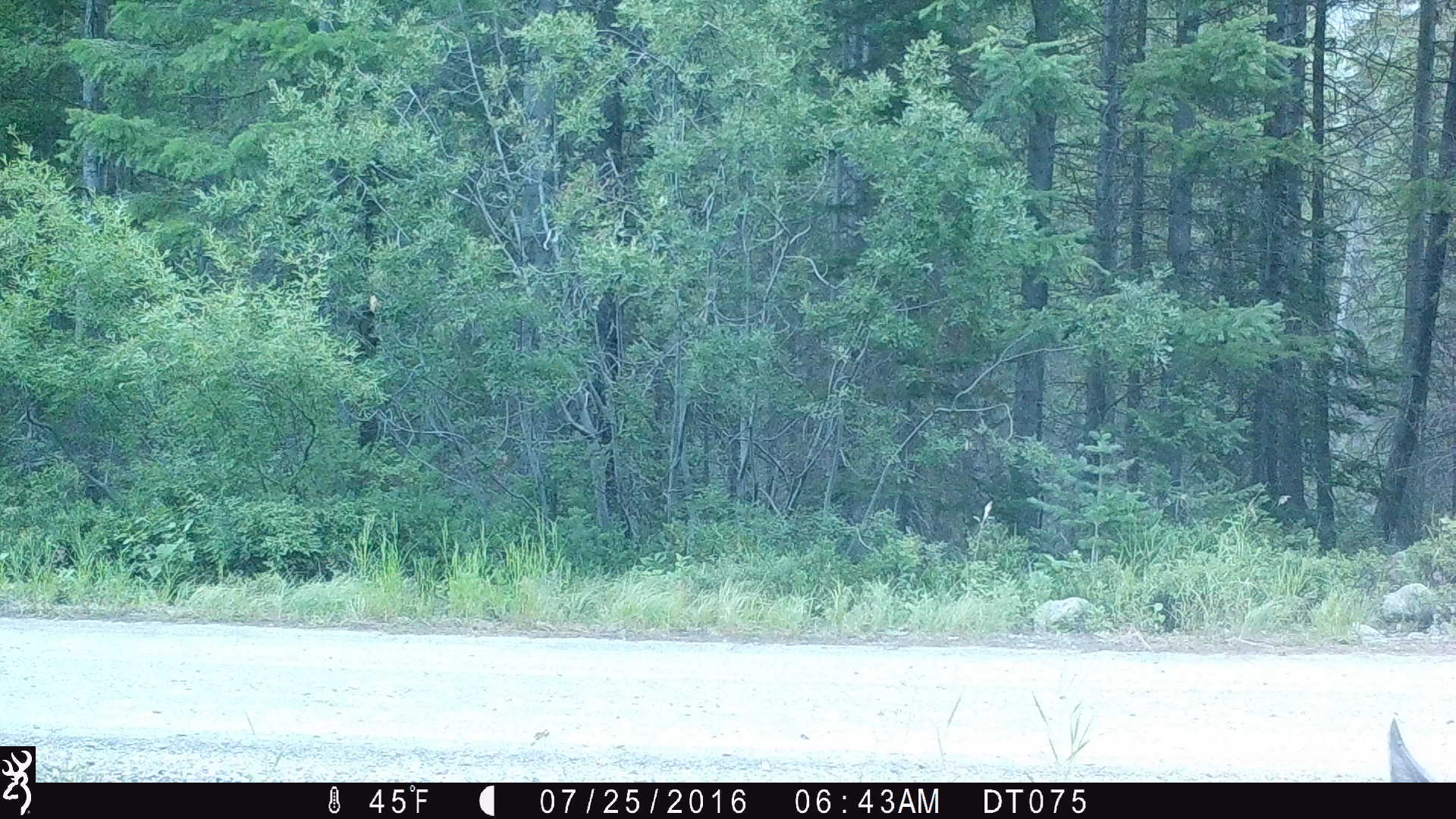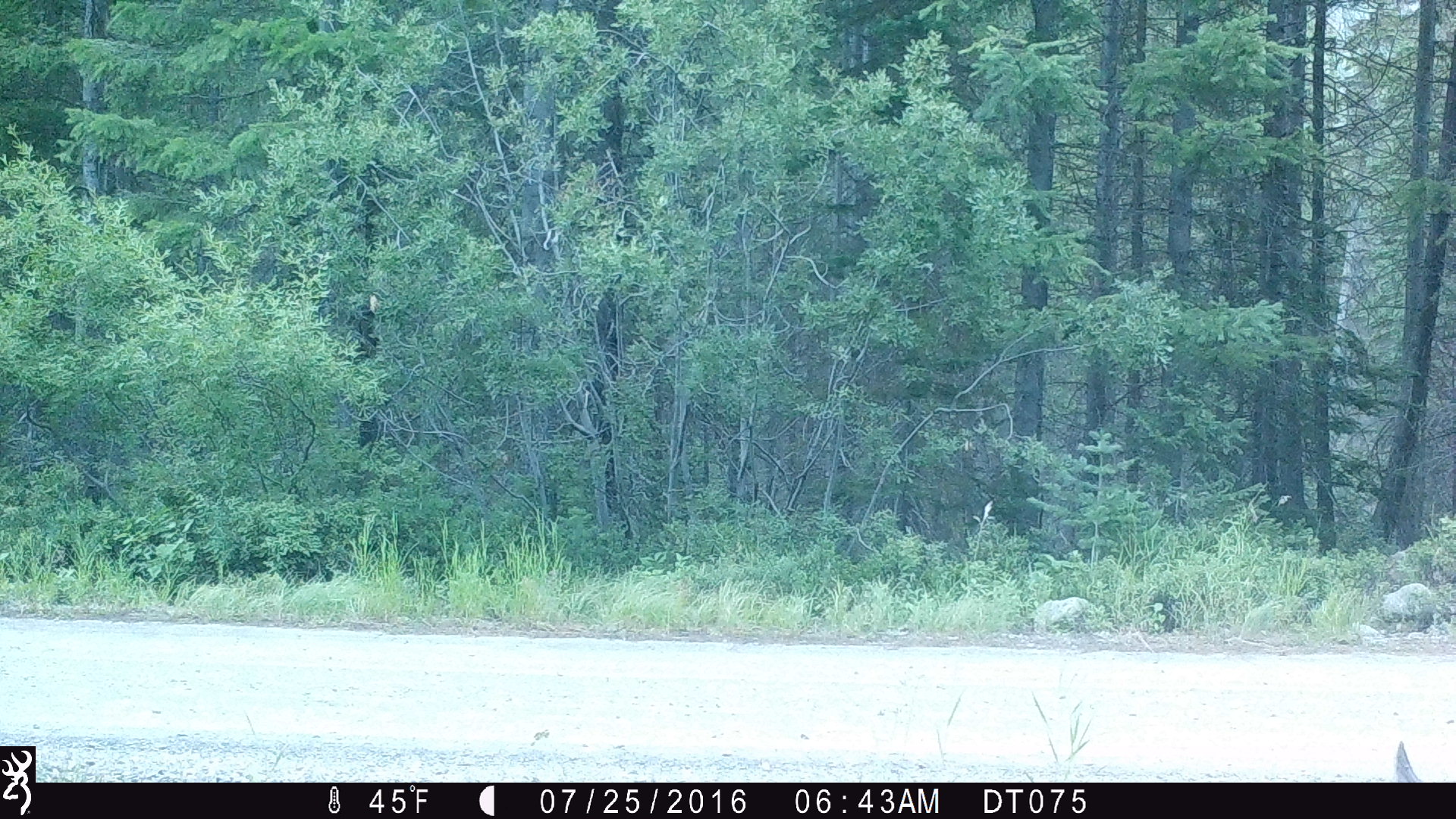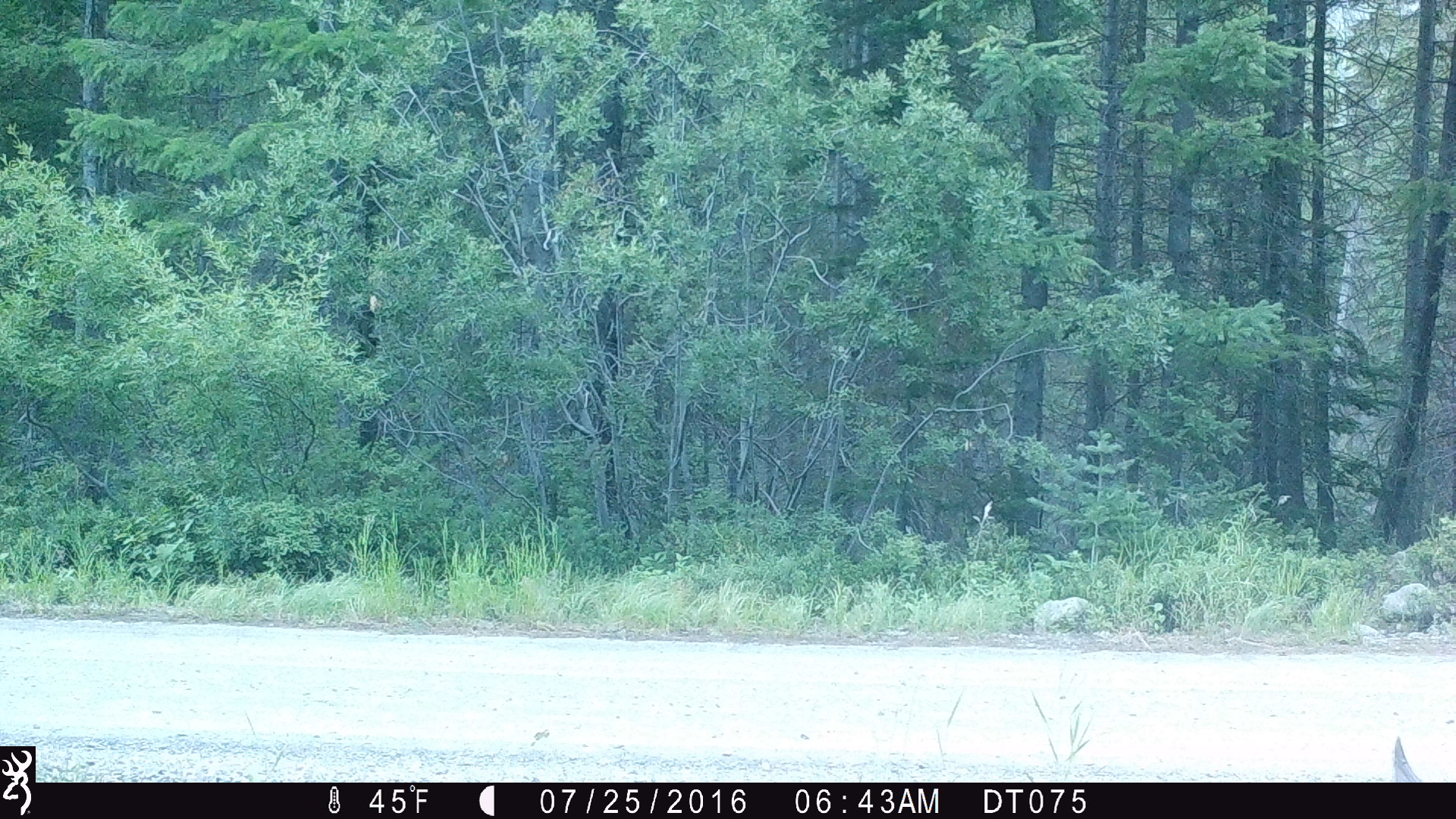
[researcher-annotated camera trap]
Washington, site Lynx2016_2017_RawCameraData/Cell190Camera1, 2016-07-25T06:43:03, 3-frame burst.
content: unidentified animal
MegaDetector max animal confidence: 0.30